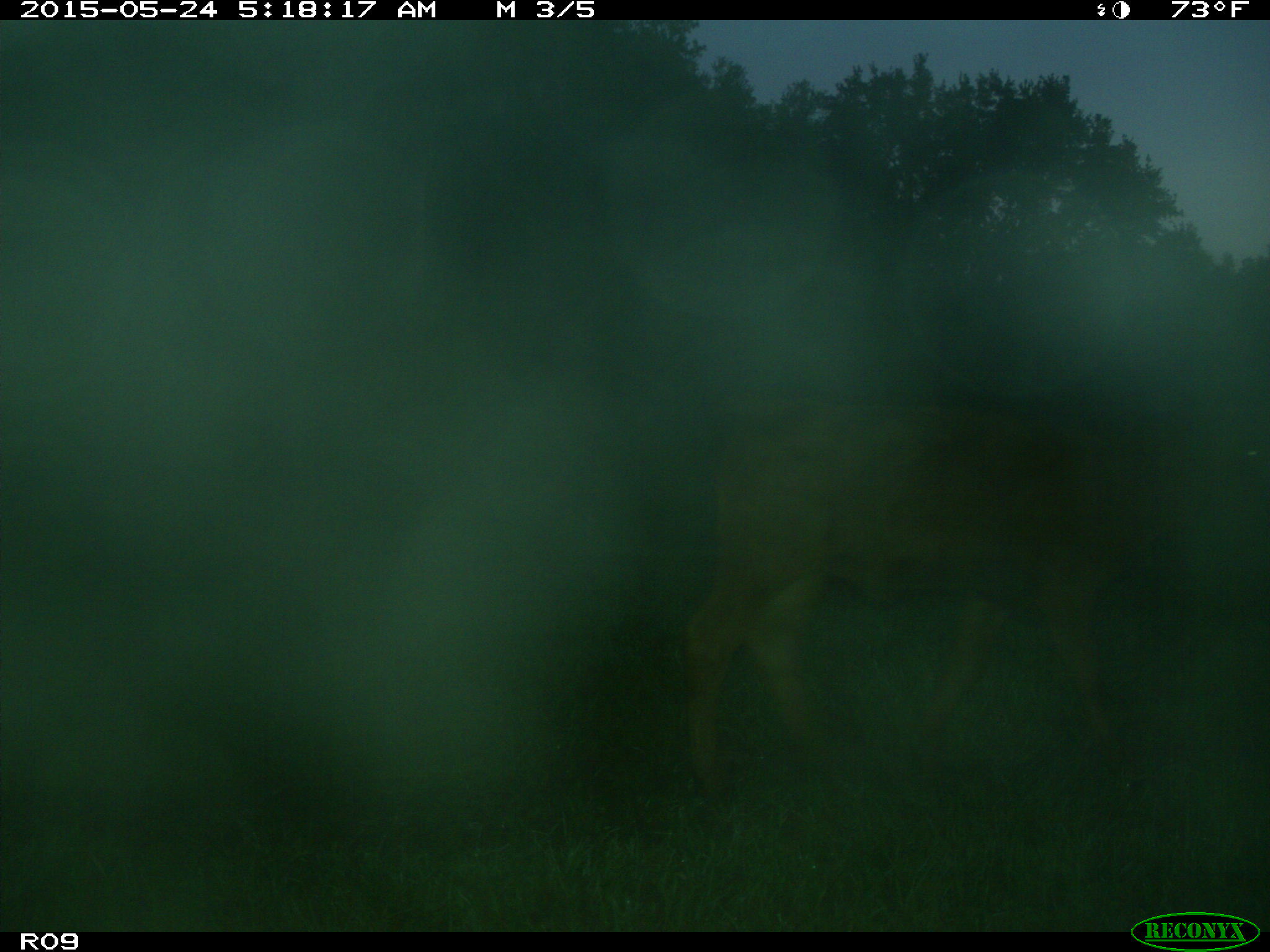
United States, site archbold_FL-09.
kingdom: Animalia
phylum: Chordata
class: Mammalia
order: Artiodactyla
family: Bovidae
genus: Bos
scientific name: Bos taurus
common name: domestic cow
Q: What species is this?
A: Bos taurus (domestic cow).